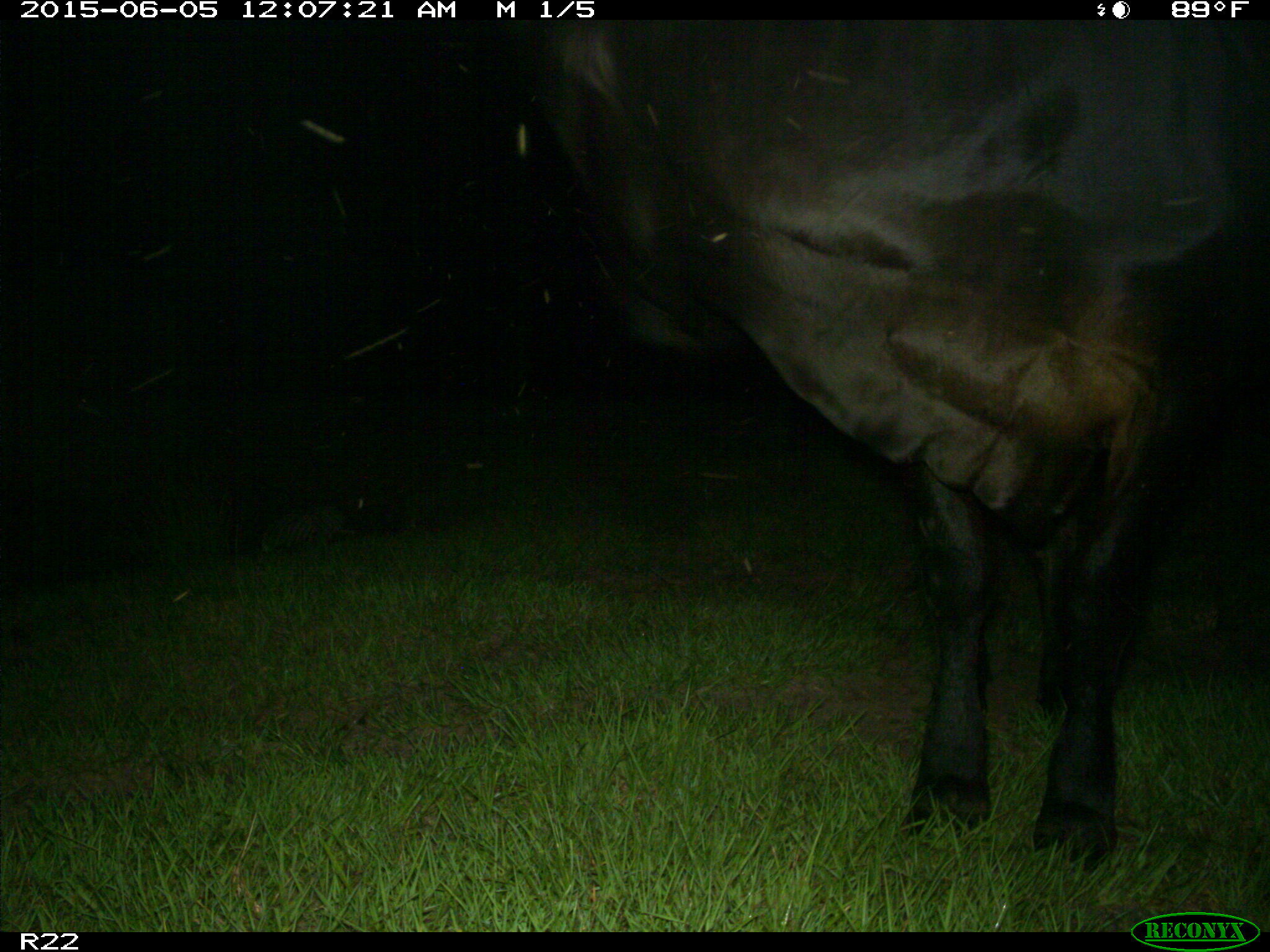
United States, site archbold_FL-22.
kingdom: Animalia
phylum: Chordata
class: Mammalia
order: Artiodactyla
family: Bovidae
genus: Bos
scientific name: Bos taurus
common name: domestic cow